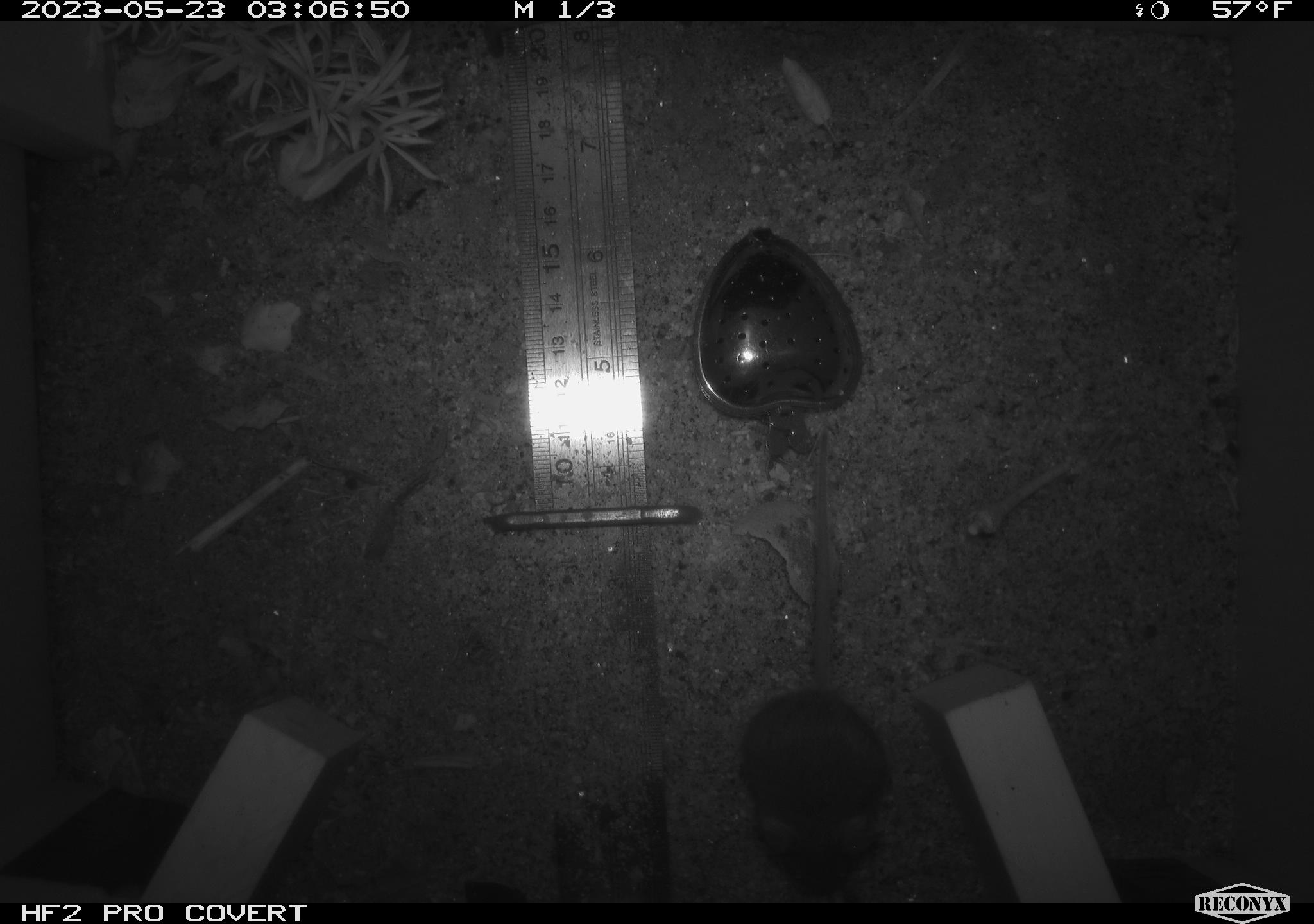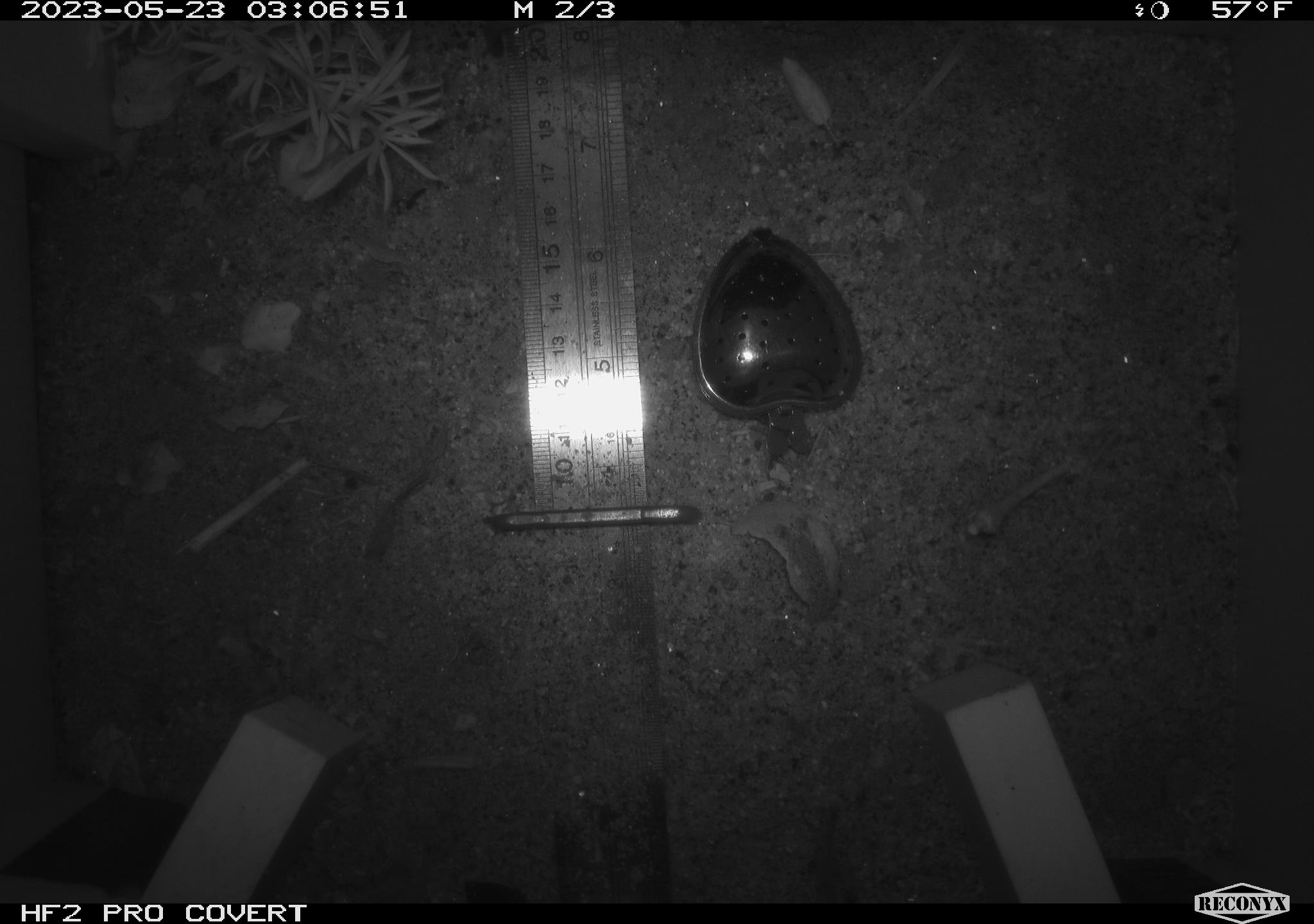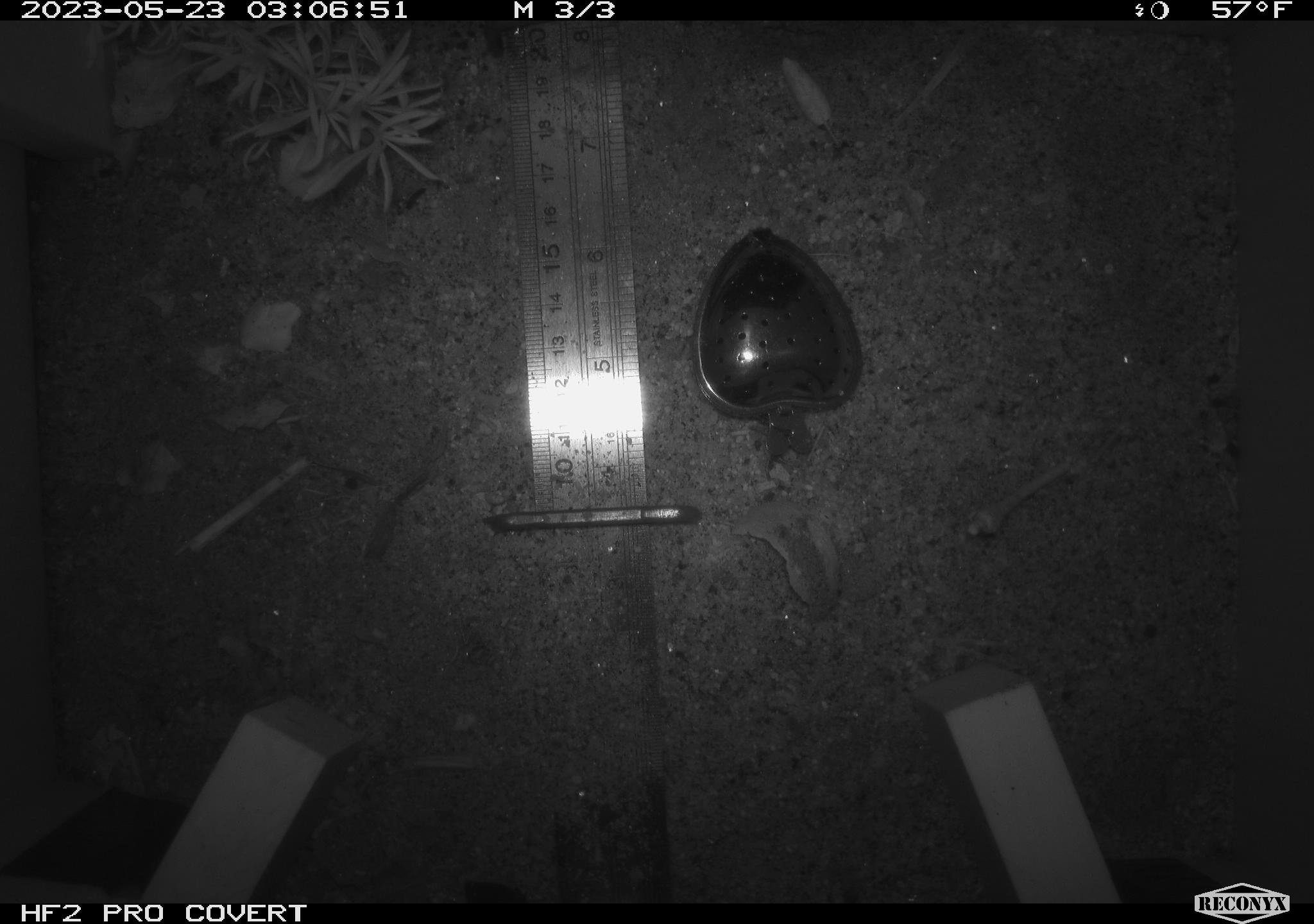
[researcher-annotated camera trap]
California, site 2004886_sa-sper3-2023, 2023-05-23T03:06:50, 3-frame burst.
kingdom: Animalia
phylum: Chordata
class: Mammalia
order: Rodentia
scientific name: Rodentia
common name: mouse species